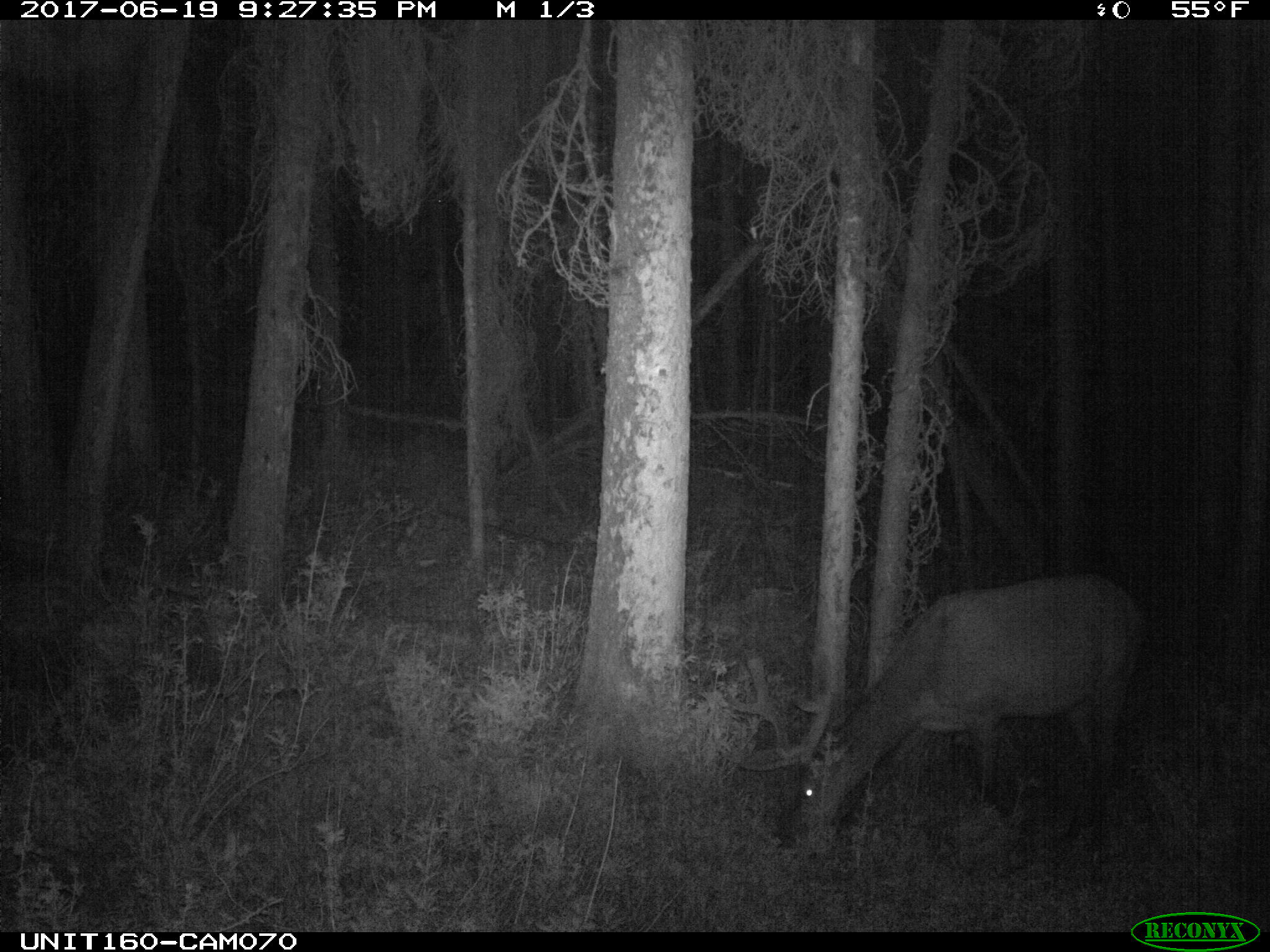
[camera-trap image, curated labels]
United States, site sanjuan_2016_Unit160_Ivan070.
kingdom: Animalia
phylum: Chordata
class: Mammalia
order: Artiodactyla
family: Cervidae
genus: Cervus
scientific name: Cervus elaphus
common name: red deer